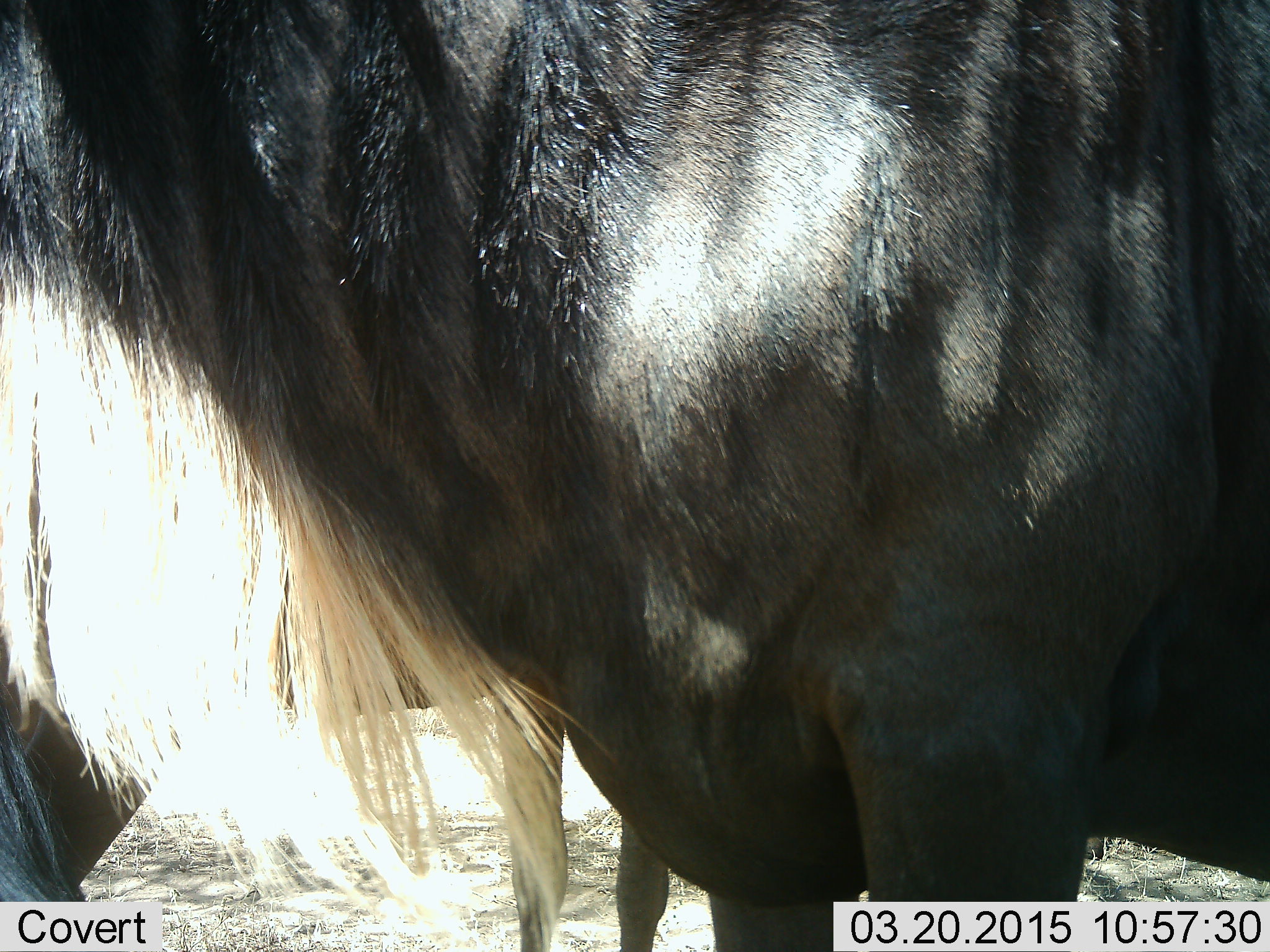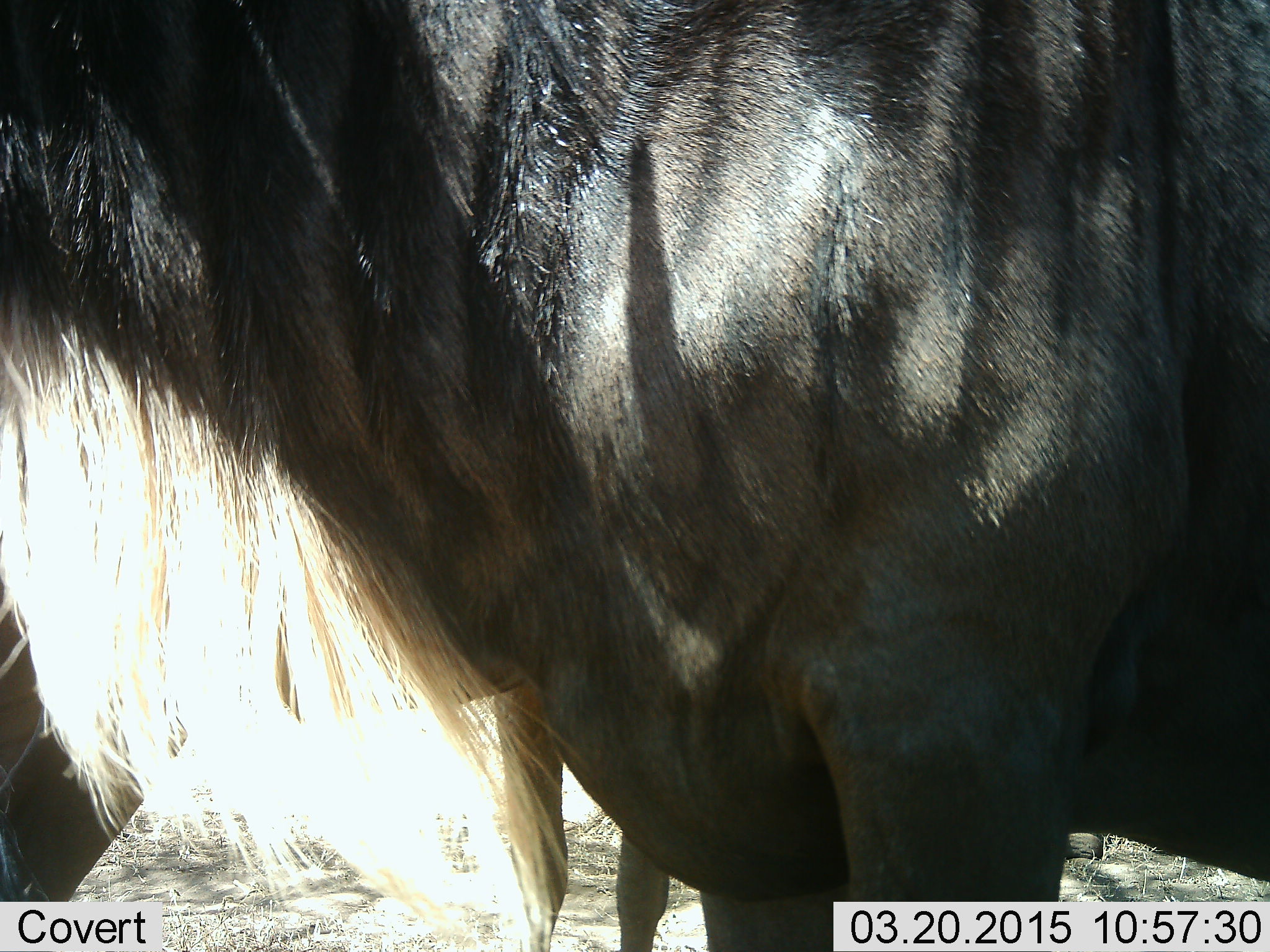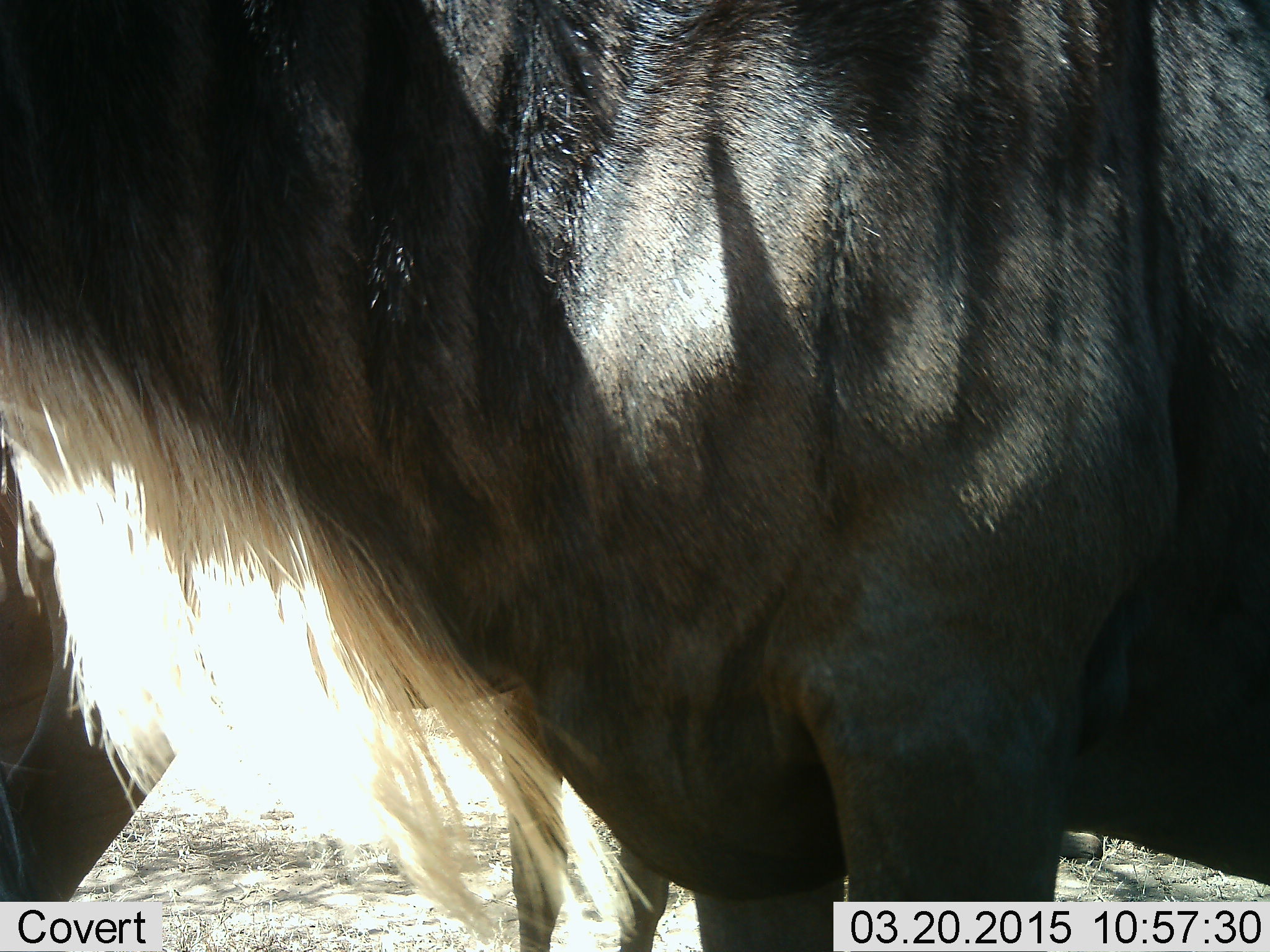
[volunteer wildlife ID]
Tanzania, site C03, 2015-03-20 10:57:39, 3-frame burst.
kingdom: Animalia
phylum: Chordata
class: Mammalia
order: Artiodactyla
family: Bovidae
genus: Connochaetes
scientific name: Connochaetes taurinus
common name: blue wildebeest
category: wildebeest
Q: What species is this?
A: Wildebeest (blue wildebeest) (Connochaetes taurinus).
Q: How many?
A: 2.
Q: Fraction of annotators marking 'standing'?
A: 100%.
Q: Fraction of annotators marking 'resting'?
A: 0%.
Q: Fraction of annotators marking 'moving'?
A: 0%.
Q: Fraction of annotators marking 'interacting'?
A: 0%.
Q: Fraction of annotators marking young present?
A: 0%.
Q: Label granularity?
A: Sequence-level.